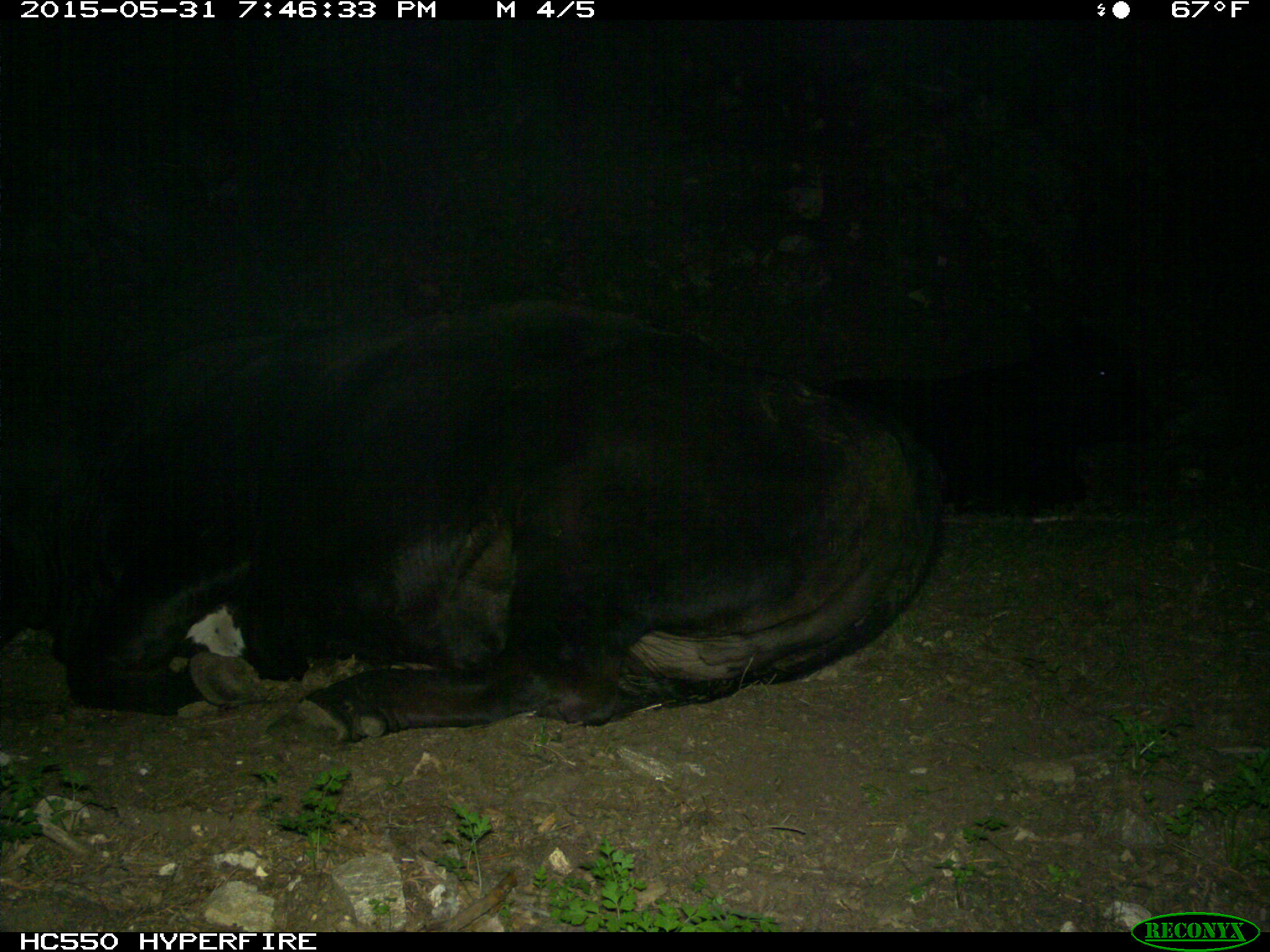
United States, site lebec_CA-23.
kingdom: Animalia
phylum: Chordata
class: Mammalia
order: Artiodactyla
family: Bovidae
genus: Bos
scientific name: Bos taurus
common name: domestic cow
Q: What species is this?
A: Bos taurus (domestic cow).